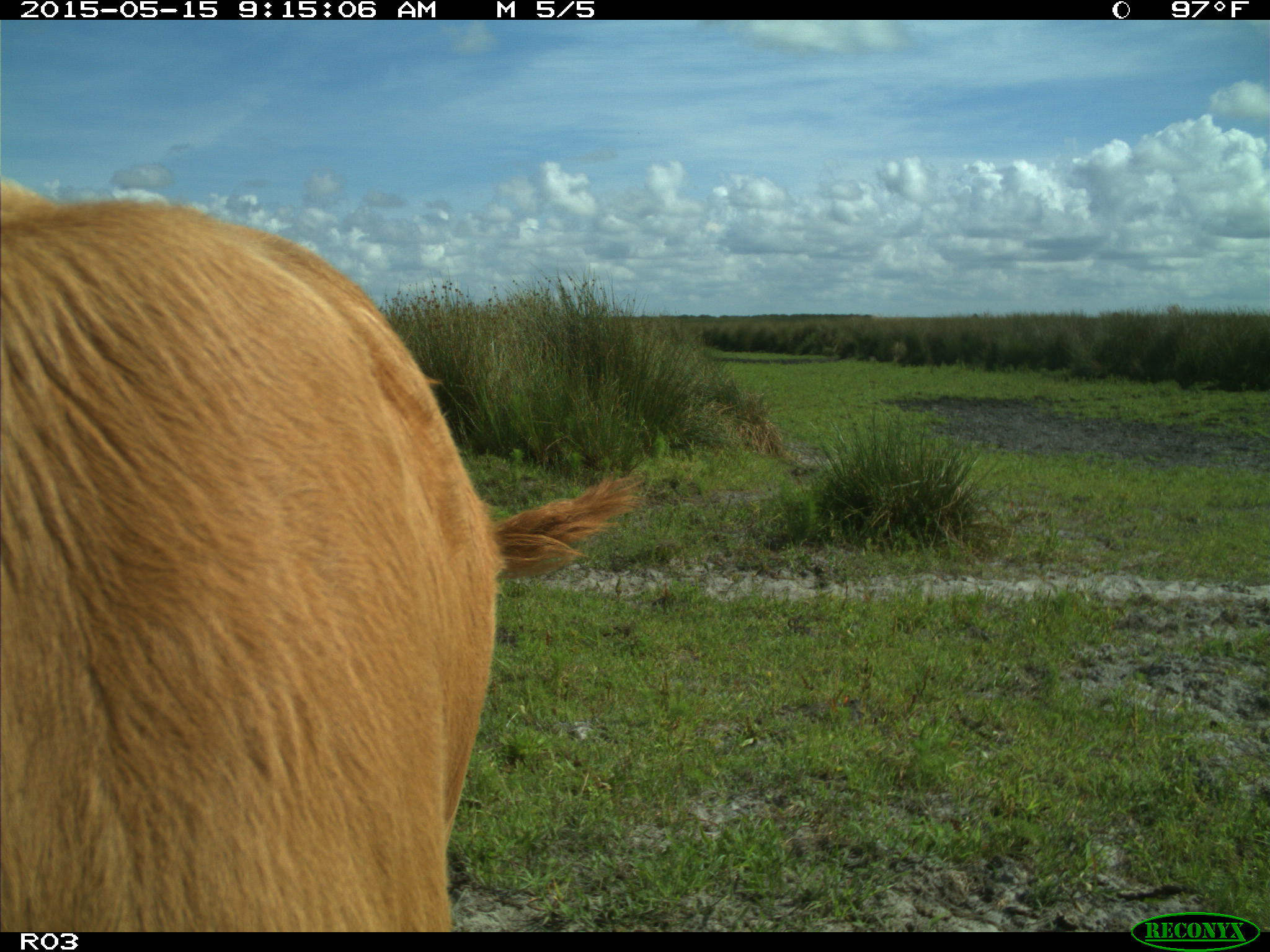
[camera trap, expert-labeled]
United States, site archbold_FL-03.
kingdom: Animalia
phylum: Chordata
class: Mammalia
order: Artiodactyla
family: Bovidae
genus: Bos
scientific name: Bos taurus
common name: domestic cow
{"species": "Bos taurus (domestic cow)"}